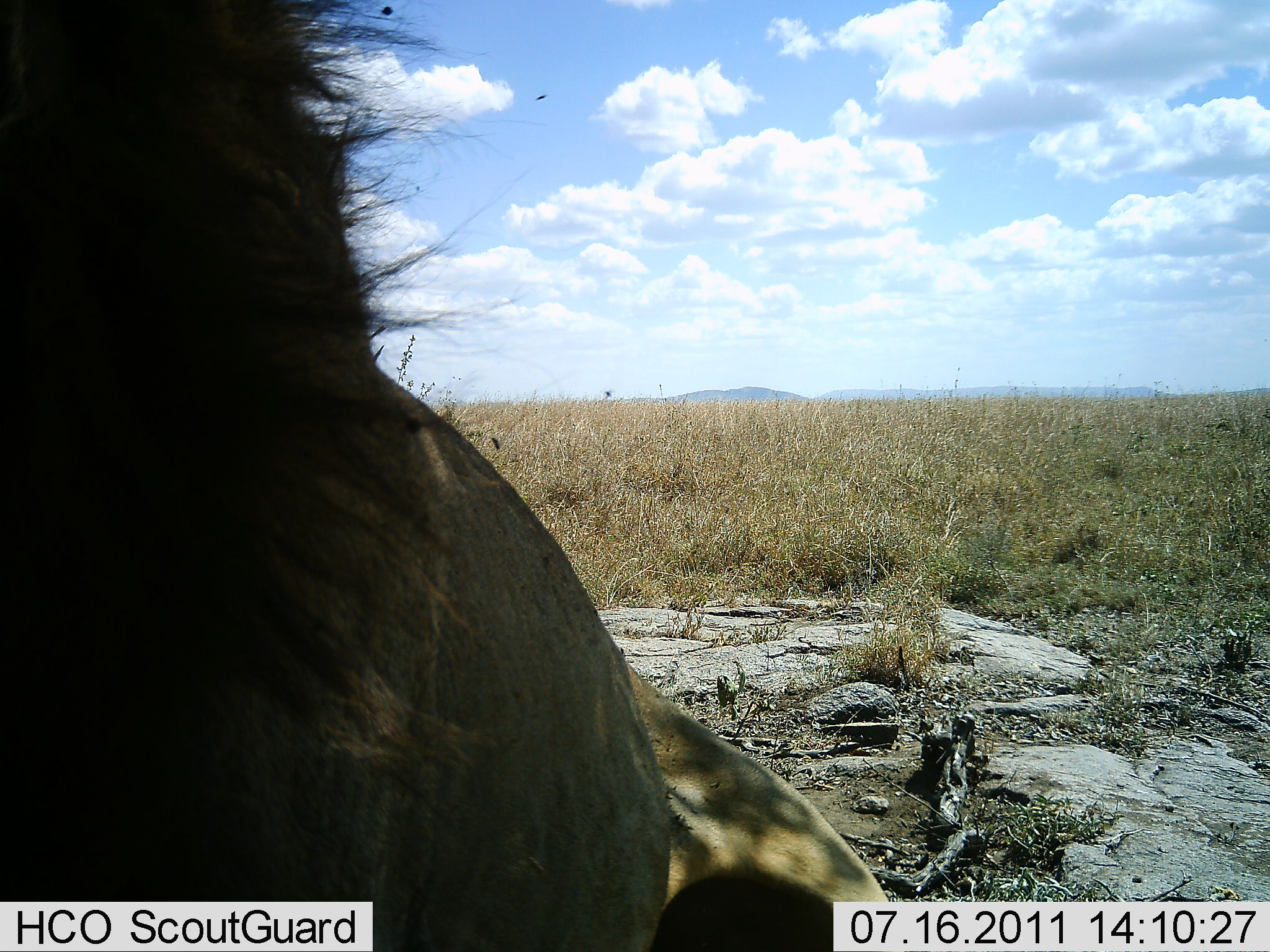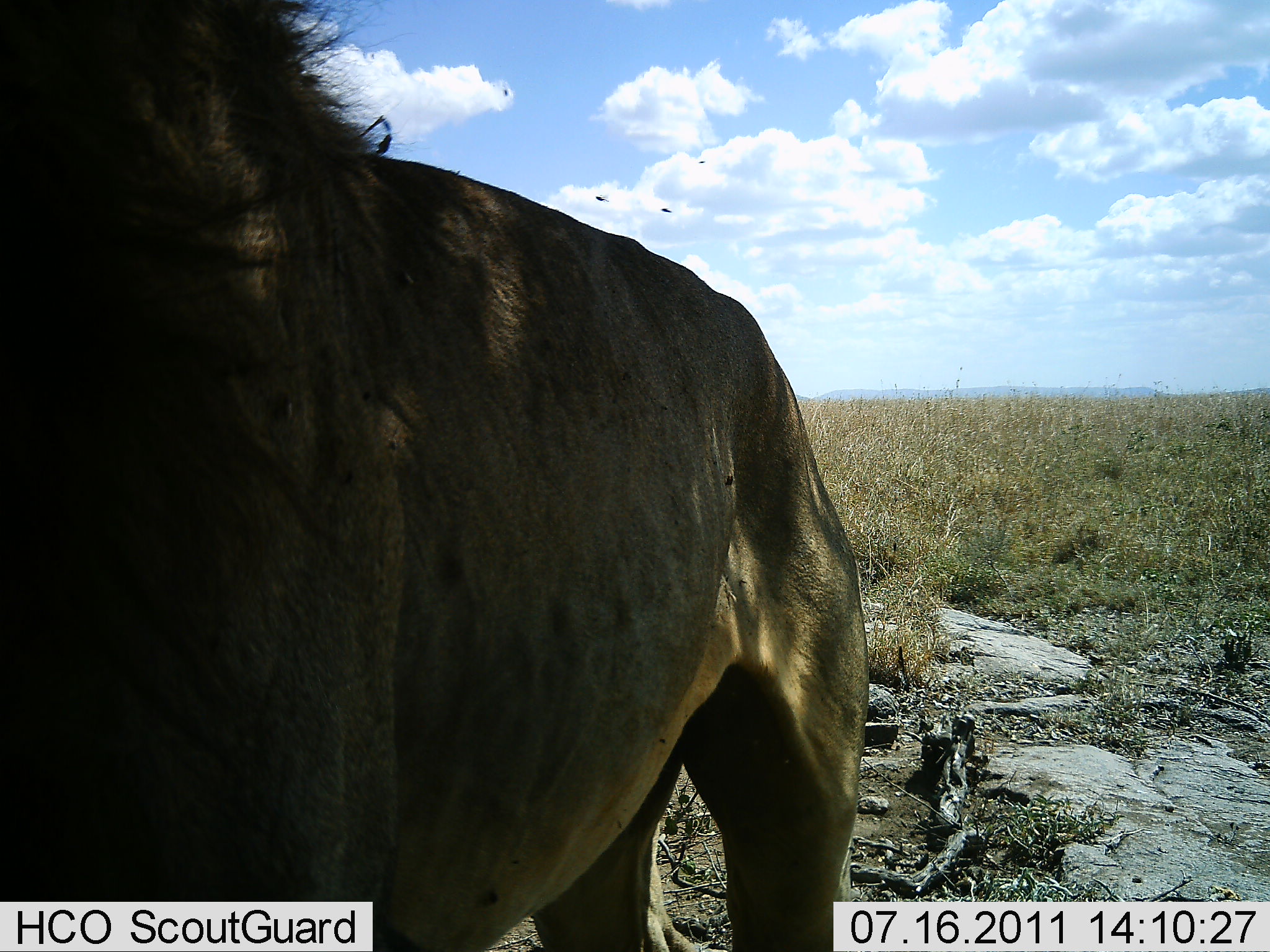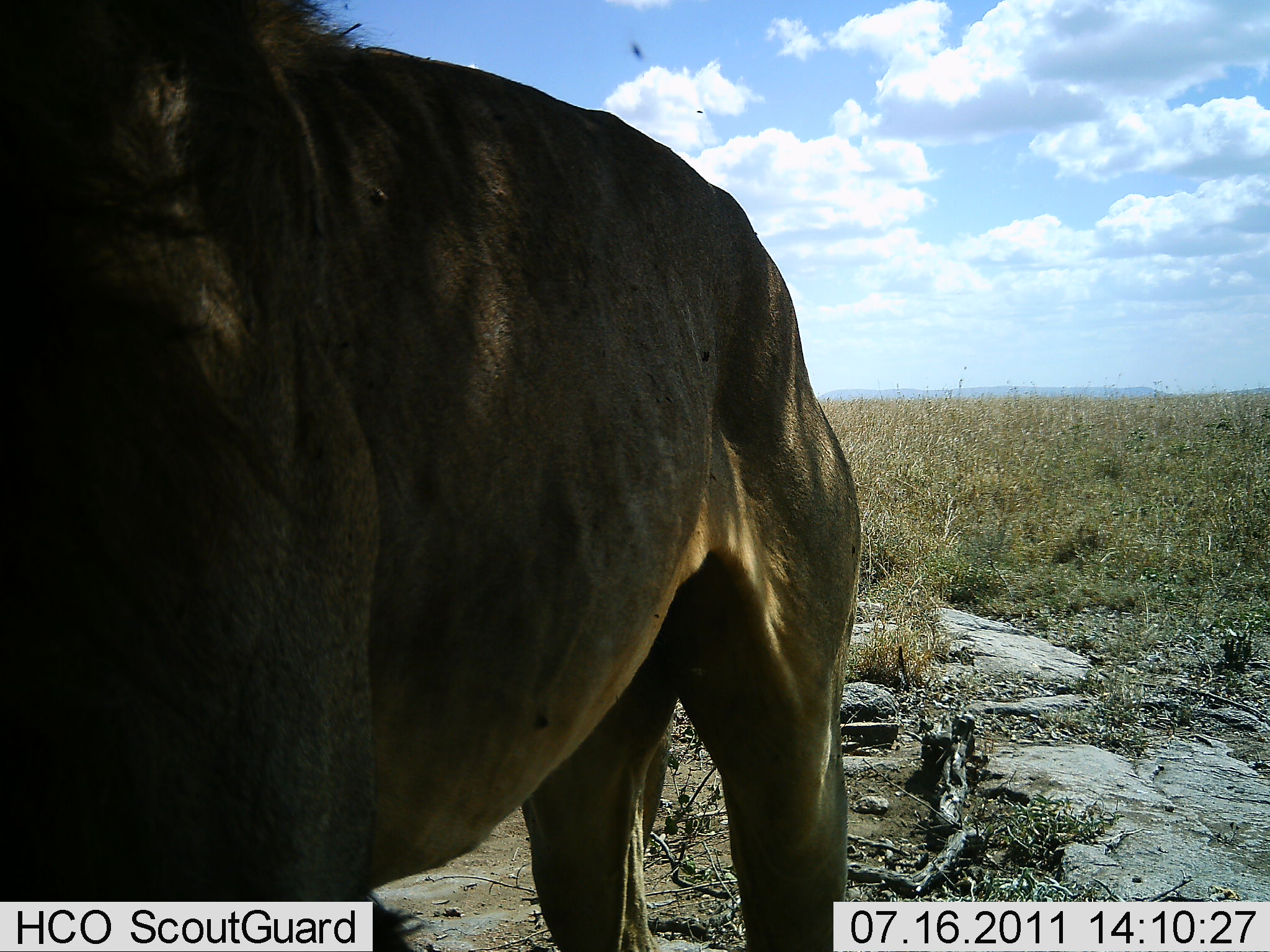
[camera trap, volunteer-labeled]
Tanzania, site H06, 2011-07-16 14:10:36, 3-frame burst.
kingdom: Animalia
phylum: Chordata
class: Mammalia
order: Carnivora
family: Felidae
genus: Panthera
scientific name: Panthera leo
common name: lion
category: lionmale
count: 1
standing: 29%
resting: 71%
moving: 7%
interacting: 7%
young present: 0%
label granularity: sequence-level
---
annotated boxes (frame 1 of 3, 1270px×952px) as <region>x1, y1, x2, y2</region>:
animal: <region>0, 0, 893, 952</region>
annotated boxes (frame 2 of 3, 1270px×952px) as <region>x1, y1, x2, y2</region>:
animal: <region>1, 1, 867, 952</region>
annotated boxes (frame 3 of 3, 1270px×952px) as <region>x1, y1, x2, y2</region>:
animal: <region>0, 2, 861, 950</region>